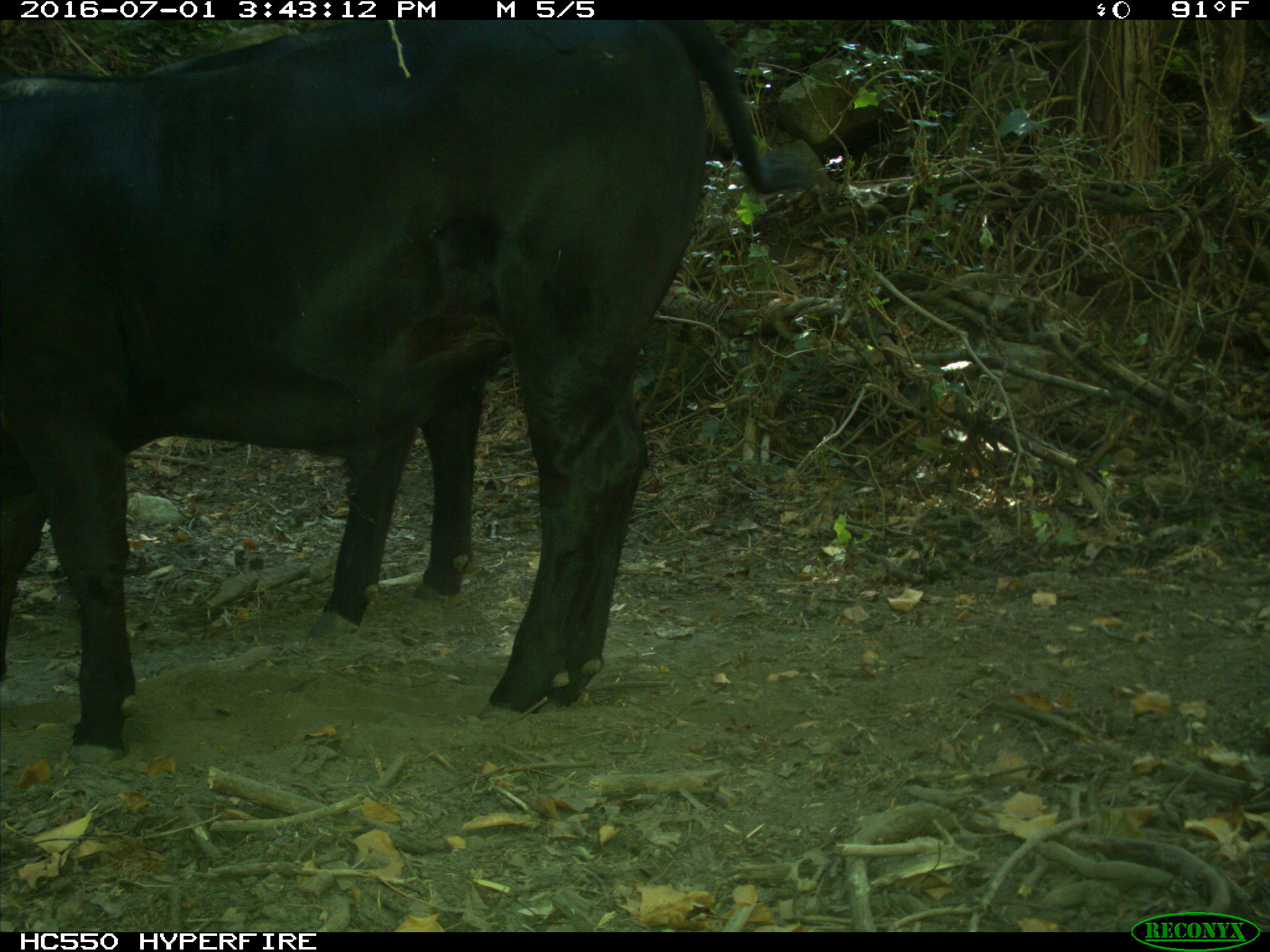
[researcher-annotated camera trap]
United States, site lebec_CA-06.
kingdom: Animalia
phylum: Chordata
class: Mammalia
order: Artiodactyla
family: Bovidae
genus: Bos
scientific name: Bos taurus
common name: domestic cow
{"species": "Bos taurus (domestic cow)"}